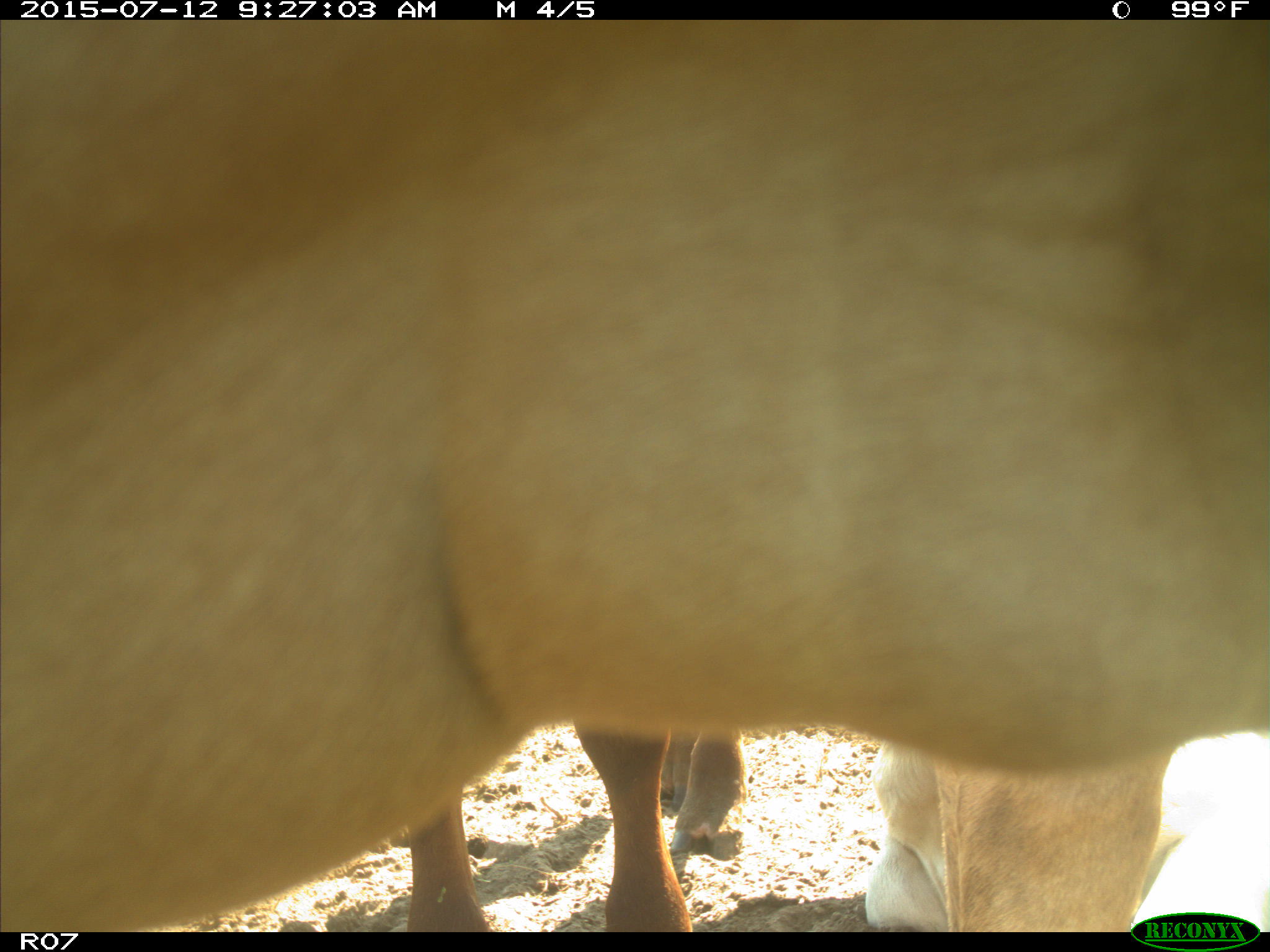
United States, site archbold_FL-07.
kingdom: Animalia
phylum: Chordata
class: Mammalia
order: Artiodactyla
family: Bovidae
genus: Bos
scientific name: Bos taurus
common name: domestic cow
Bos taurus (domestic cow).